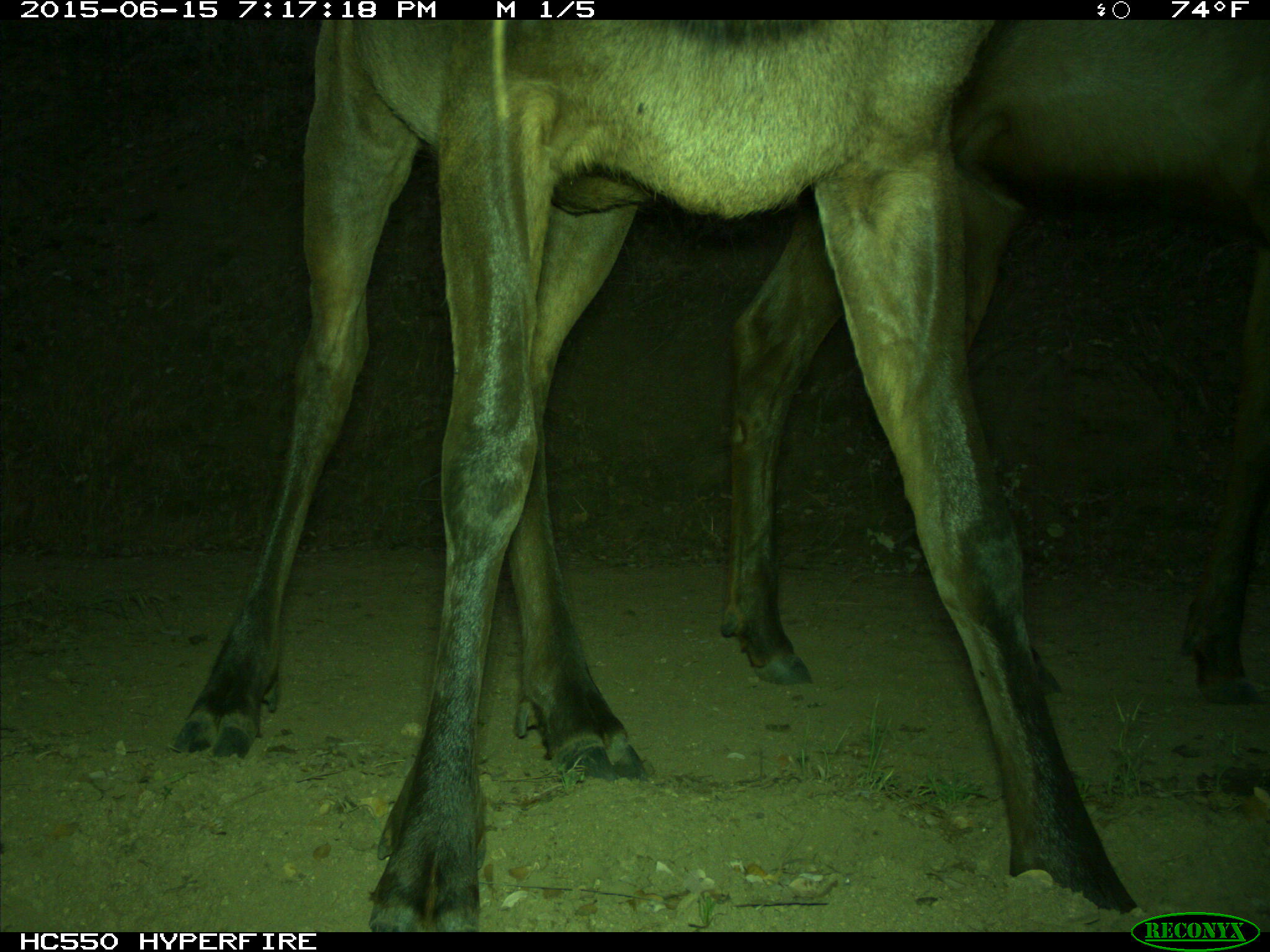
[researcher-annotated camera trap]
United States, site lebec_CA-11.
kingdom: Animalia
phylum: Chordata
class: Mammalia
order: Artiodactyla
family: Cervidae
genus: Cervus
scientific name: Cervus canadensis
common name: elk